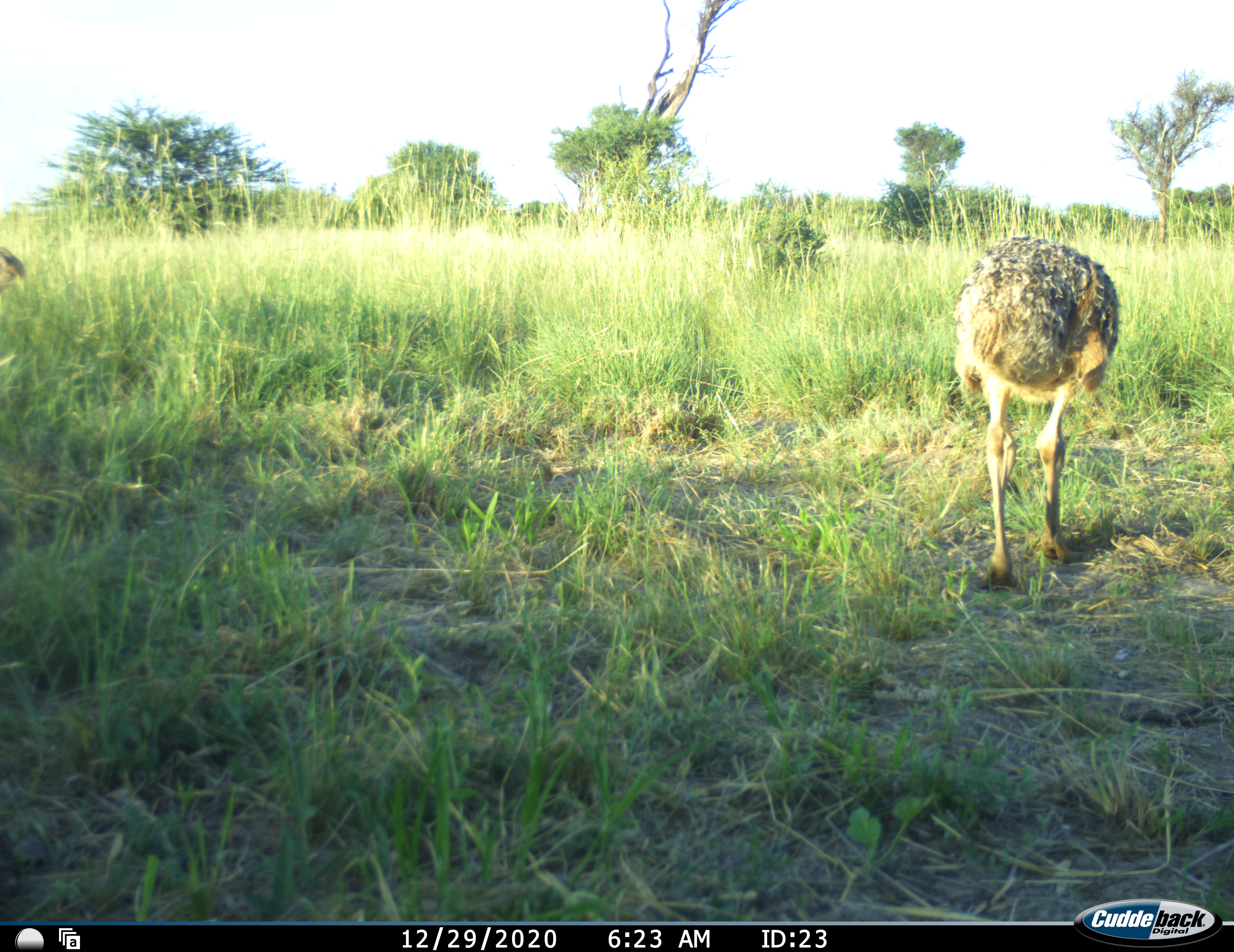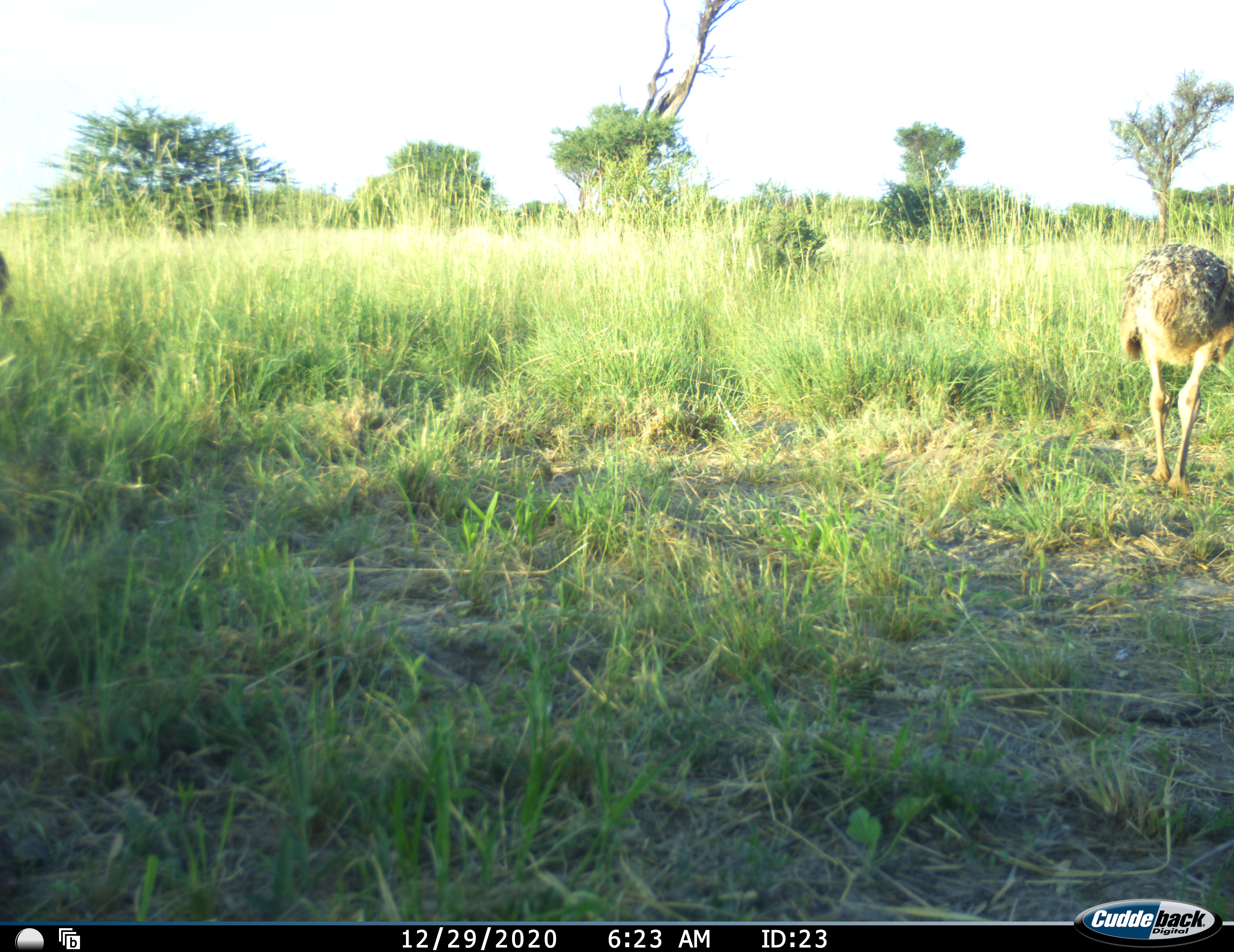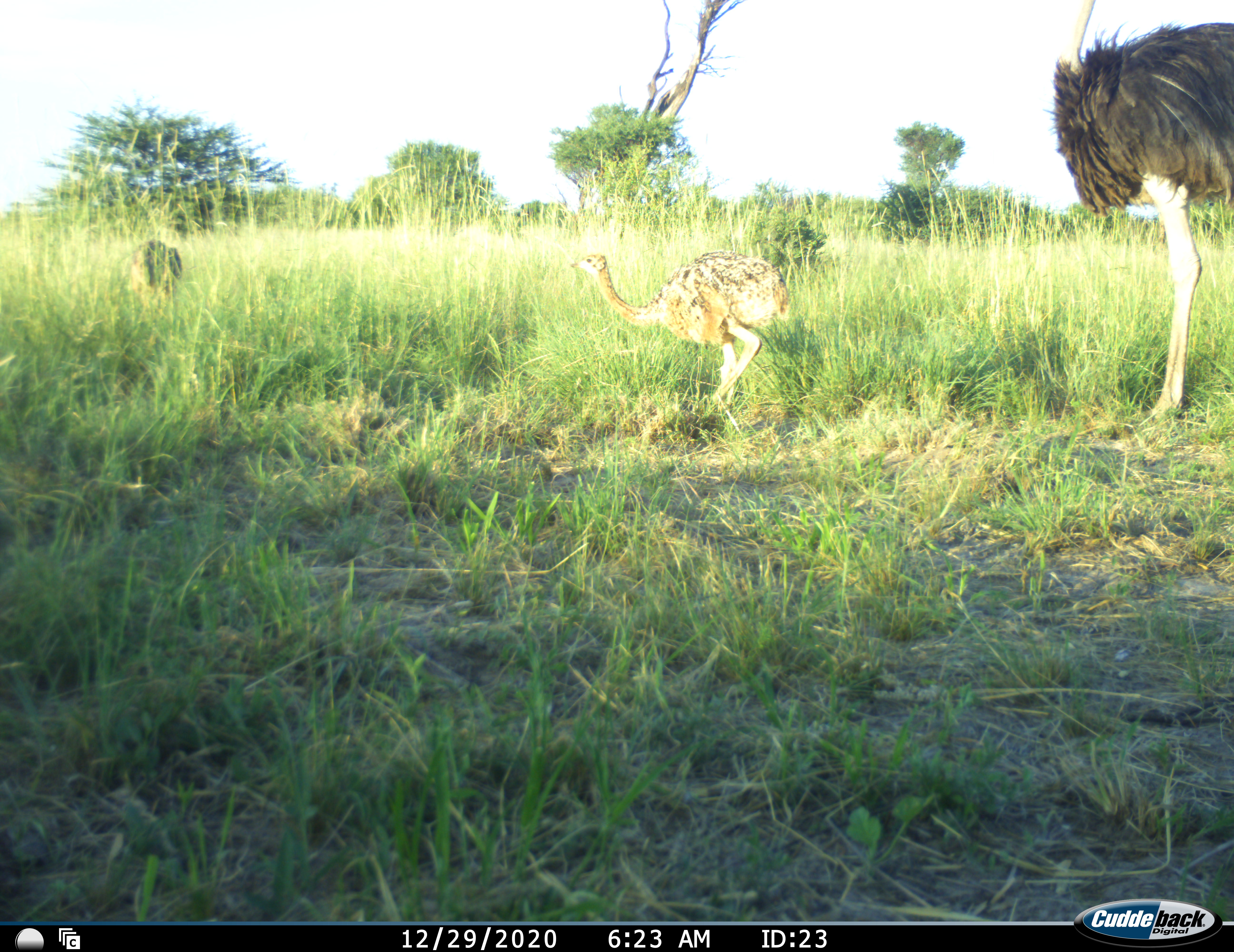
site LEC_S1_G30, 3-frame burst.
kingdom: Animalia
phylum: Chordata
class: Aves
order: Struthioniformes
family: Struthionidae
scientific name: Struthionidae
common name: ostrich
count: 3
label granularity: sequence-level